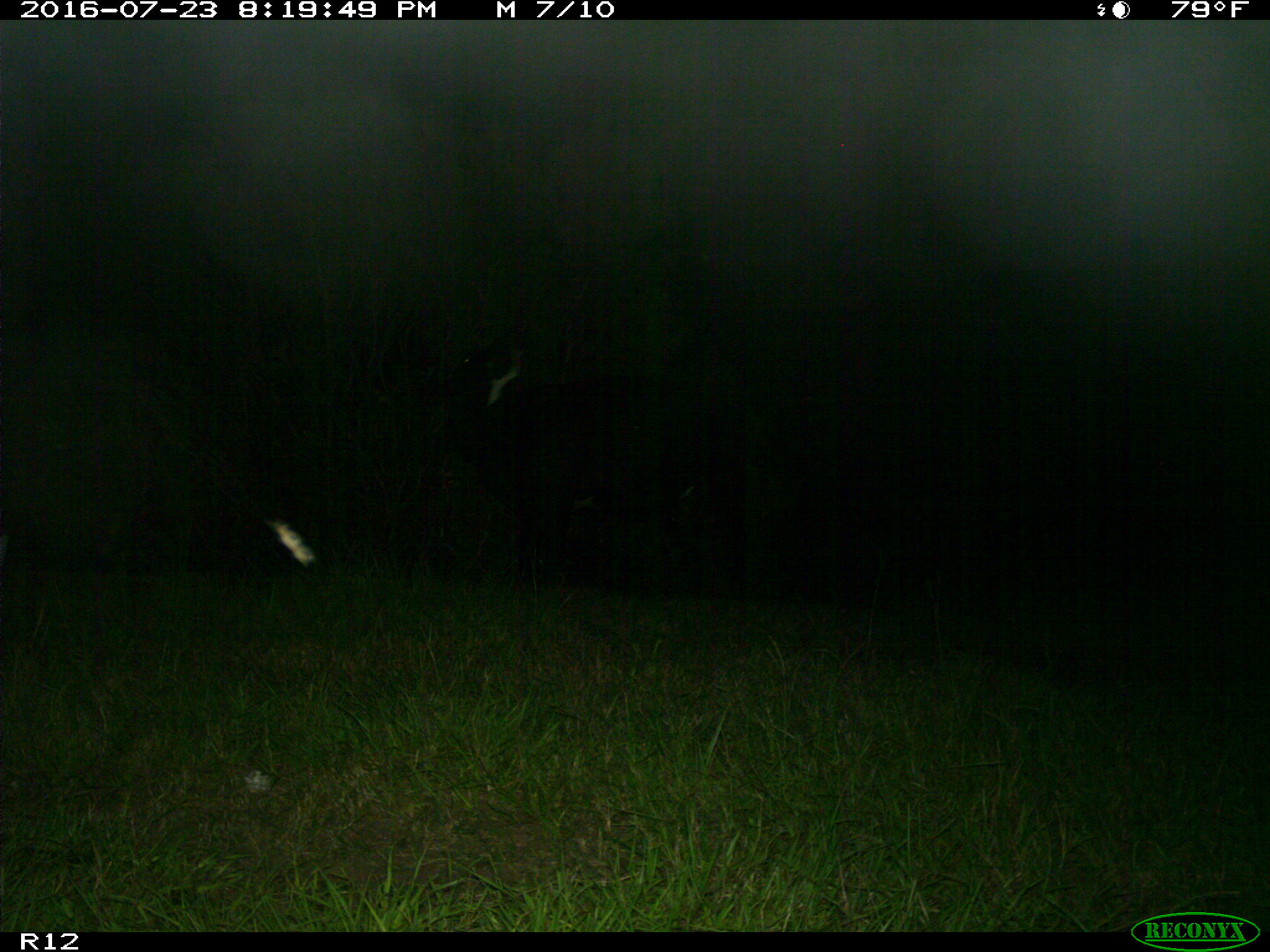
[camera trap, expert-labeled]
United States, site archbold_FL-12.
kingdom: Animalia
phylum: Chordata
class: Mammalia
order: Artiodactyla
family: Bovidae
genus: Bos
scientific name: Bos taurus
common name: domestic cow